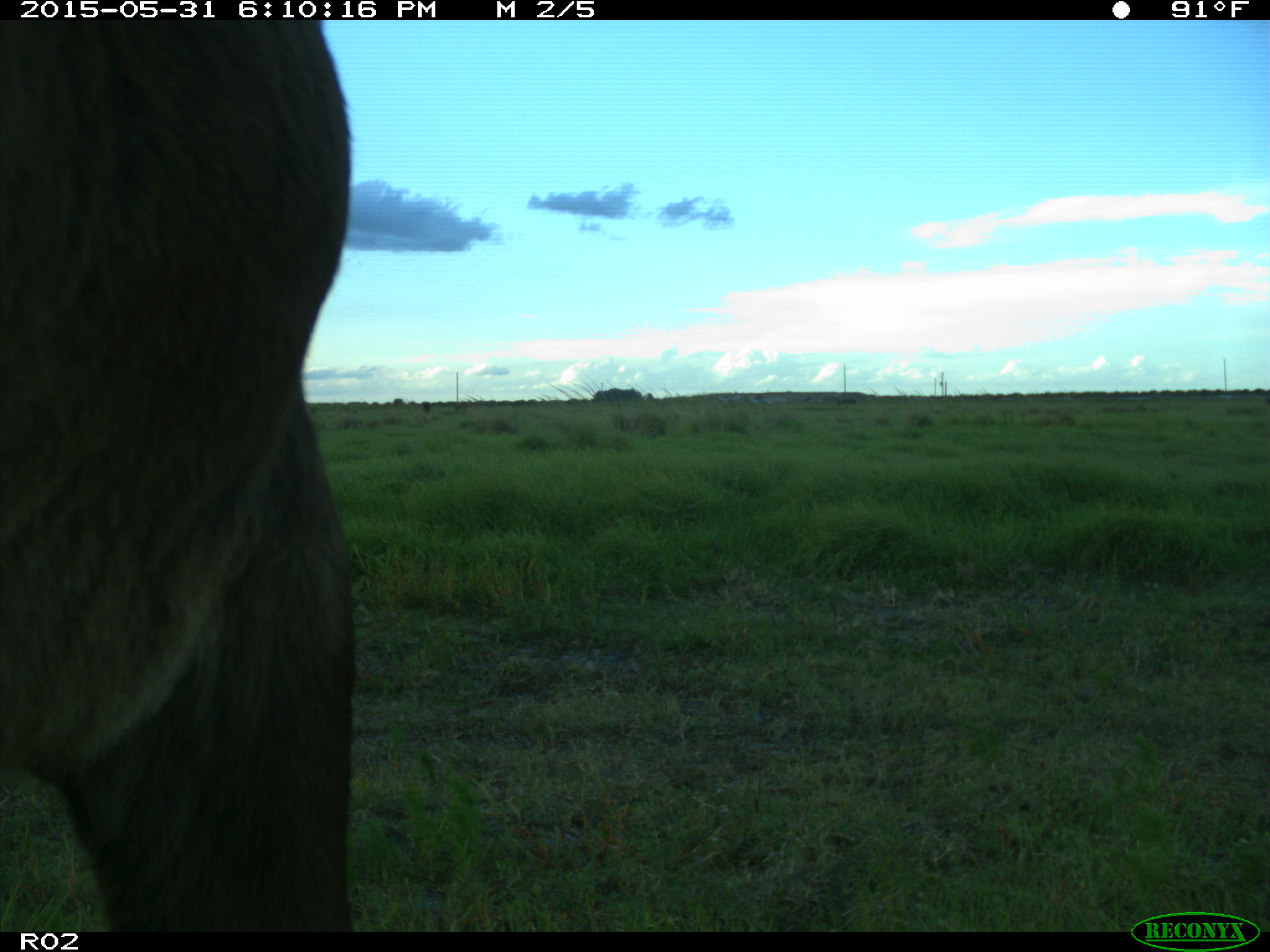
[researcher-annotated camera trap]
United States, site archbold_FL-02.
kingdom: Animalia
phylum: Chordata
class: Mammalia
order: Artiodactyla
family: Bovidae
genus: Bos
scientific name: Bos taurus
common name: domestic cow